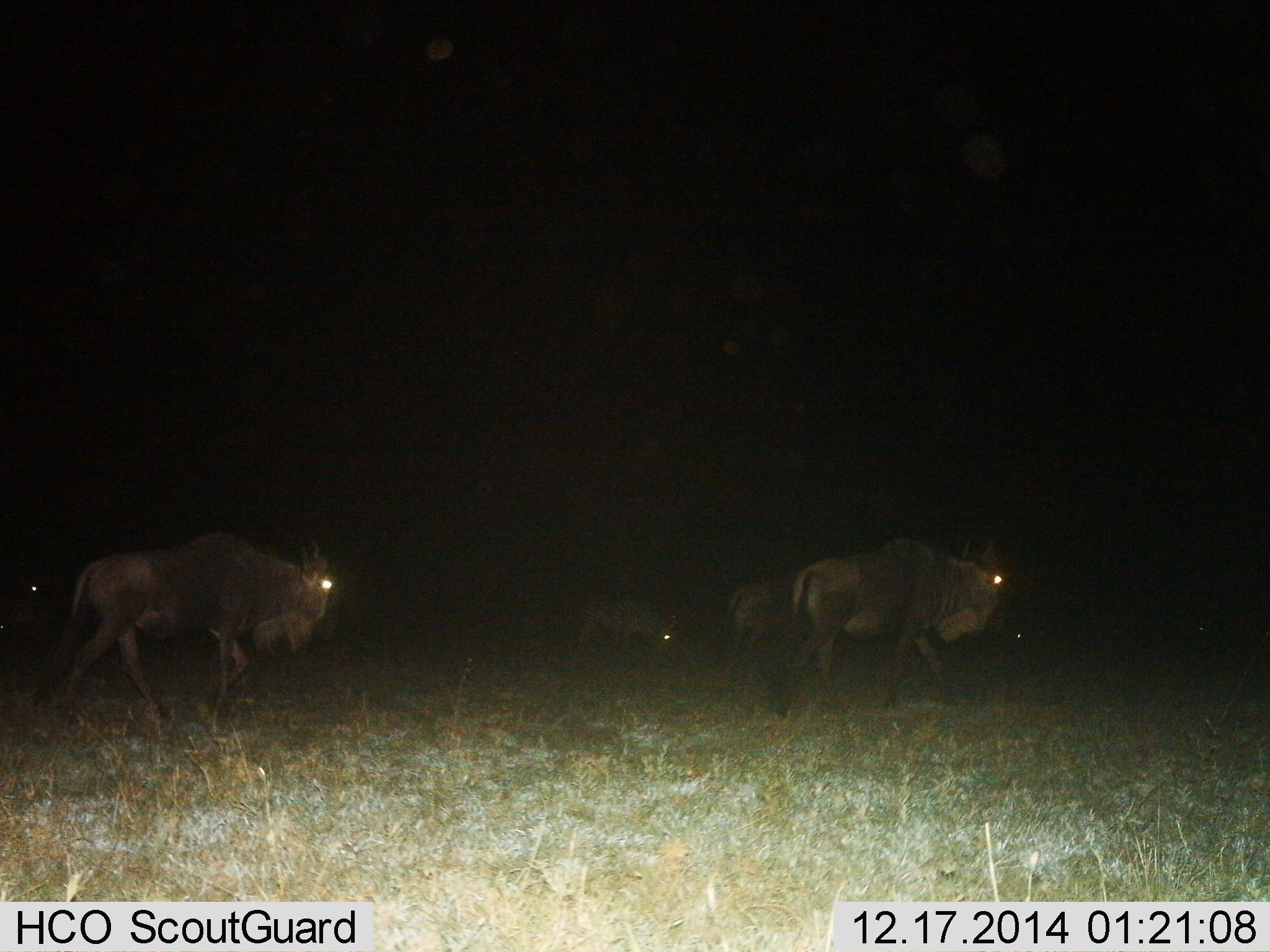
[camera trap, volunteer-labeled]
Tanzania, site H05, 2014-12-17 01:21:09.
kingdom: Animalia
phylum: Chordata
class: Mammalia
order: Artiodactyla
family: Bovidae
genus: Connochaetes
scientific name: Connochaetes taurinus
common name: blue wildebeest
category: wildebeest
Wildebeest (blue wildebeest) (Connochaetes taurinus), count 5. Behavior (volunteer vote fractions): standing 10%, resting 0%, moving 100%, interacting 0%. Young present (vote fraction): 10%. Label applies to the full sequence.